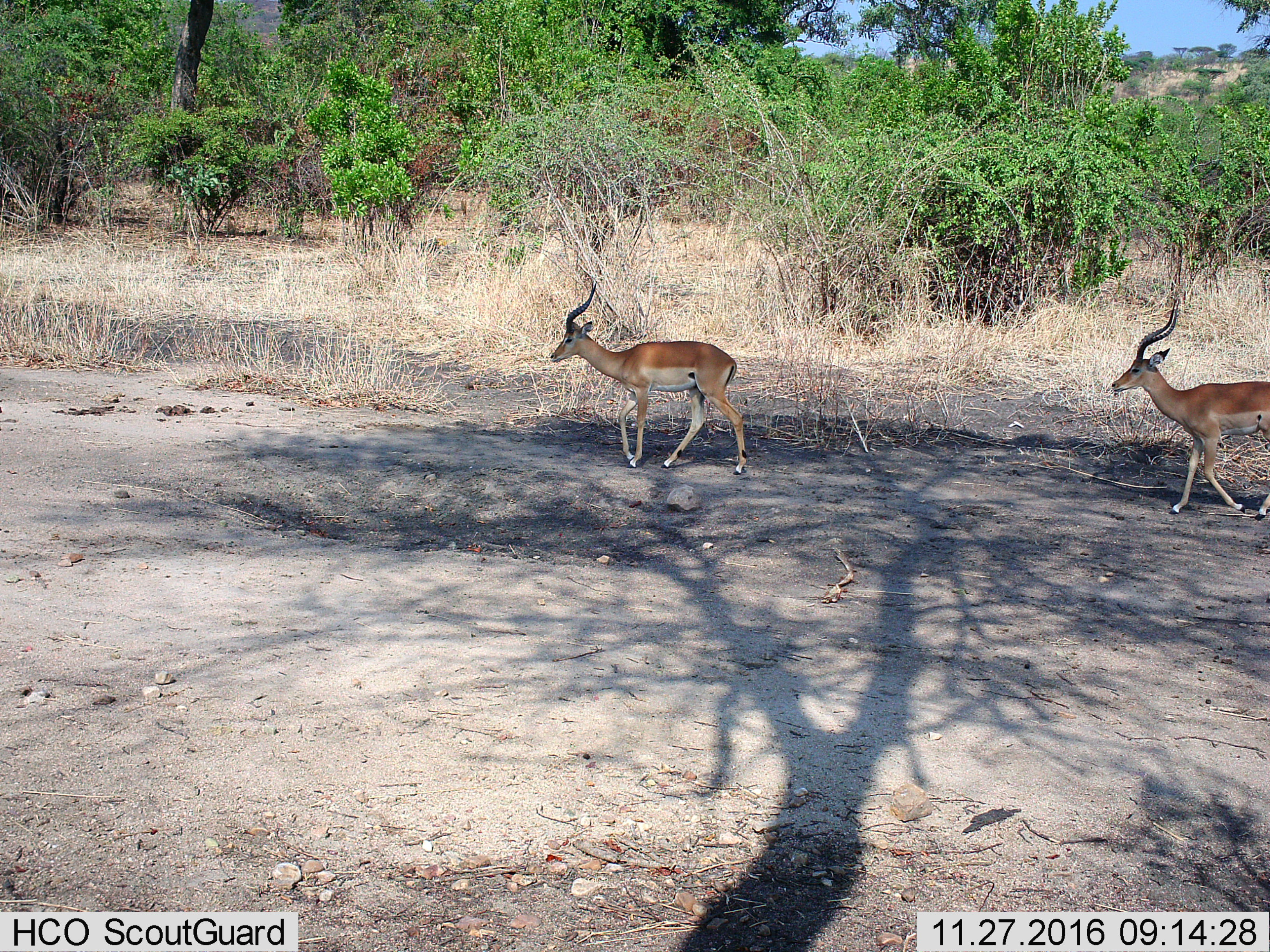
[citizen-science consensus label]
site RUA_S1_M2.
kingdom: Animalia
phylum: Chordata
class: Mammalia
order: Artiodactyla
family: Bovidae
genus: Aepyceros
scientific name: Aepyceros melampus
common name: impala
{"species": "impala (Aepyceros melampus)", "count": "2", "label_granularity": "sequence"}